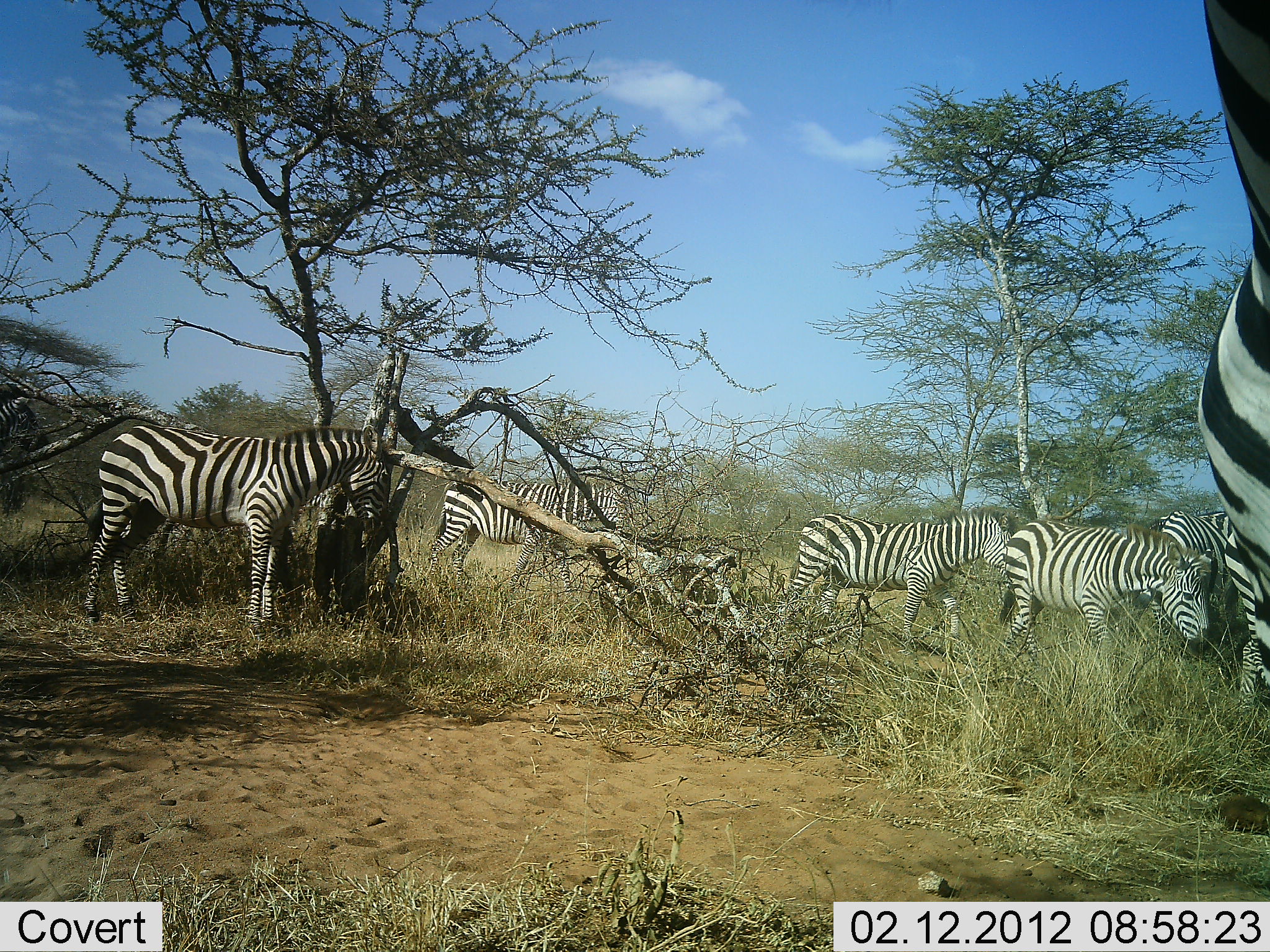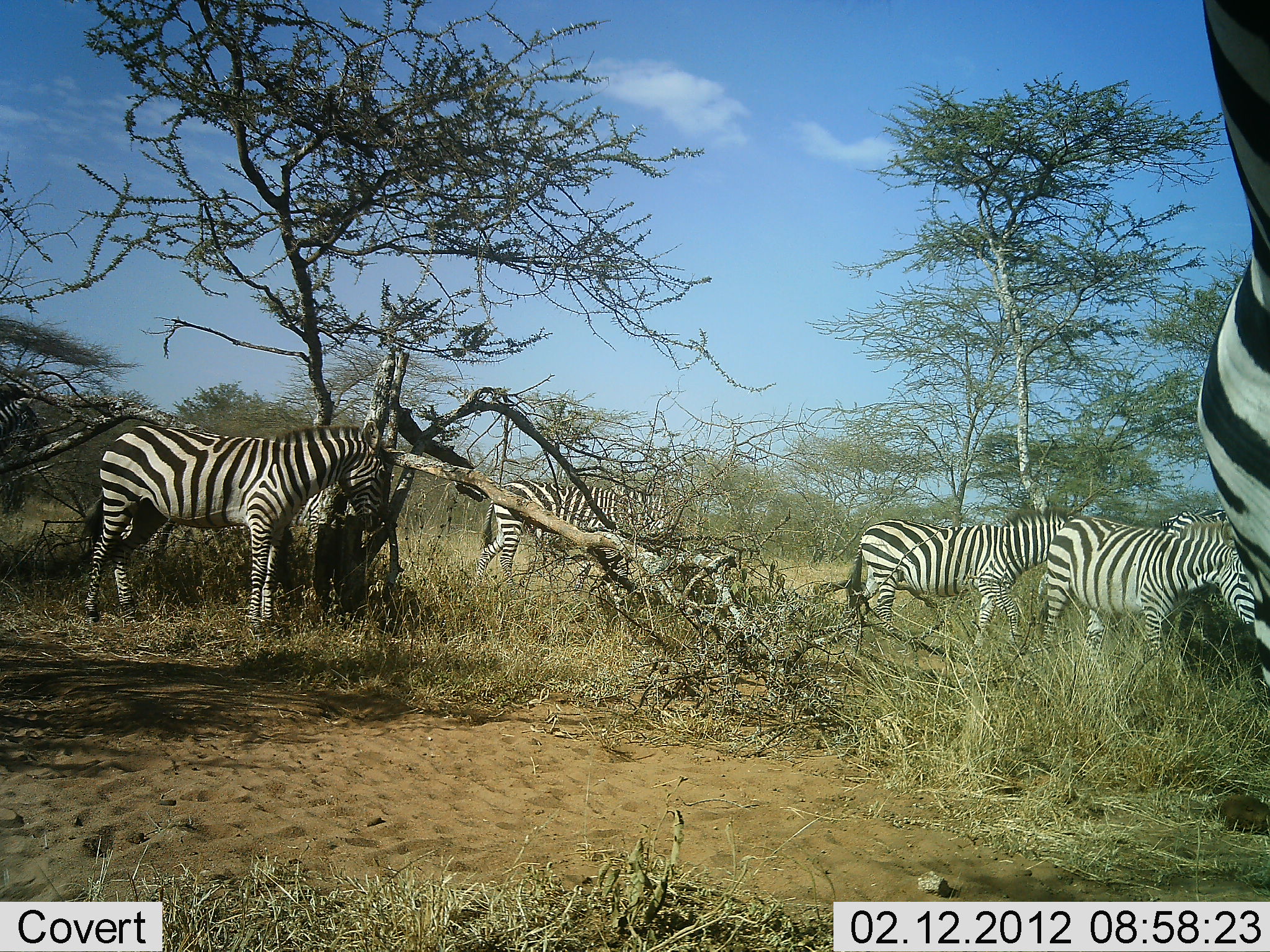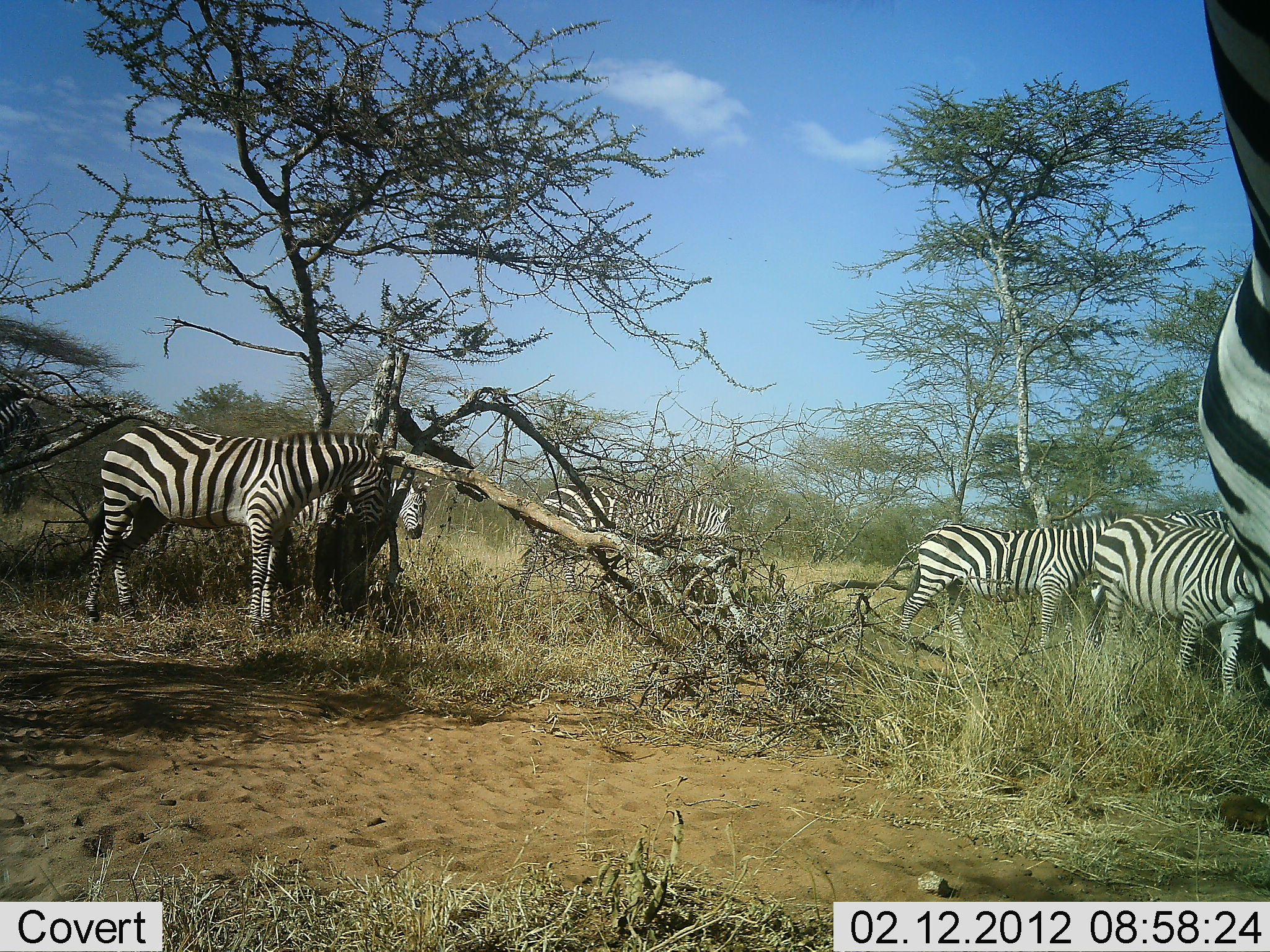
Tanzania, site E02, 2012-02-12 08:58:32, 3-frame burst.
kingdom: Animalia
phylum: Chordata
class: Mammalia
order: Perissodactyla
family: Equidae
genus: Equus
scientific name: Equus quagga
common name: plains zebra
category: zebra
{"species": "zebra (plains zebra) (Equus quagga)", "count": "7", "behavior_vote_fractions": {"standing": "74%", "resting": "0%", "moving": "74%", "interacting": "4%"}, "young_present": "0%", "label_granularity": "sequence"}